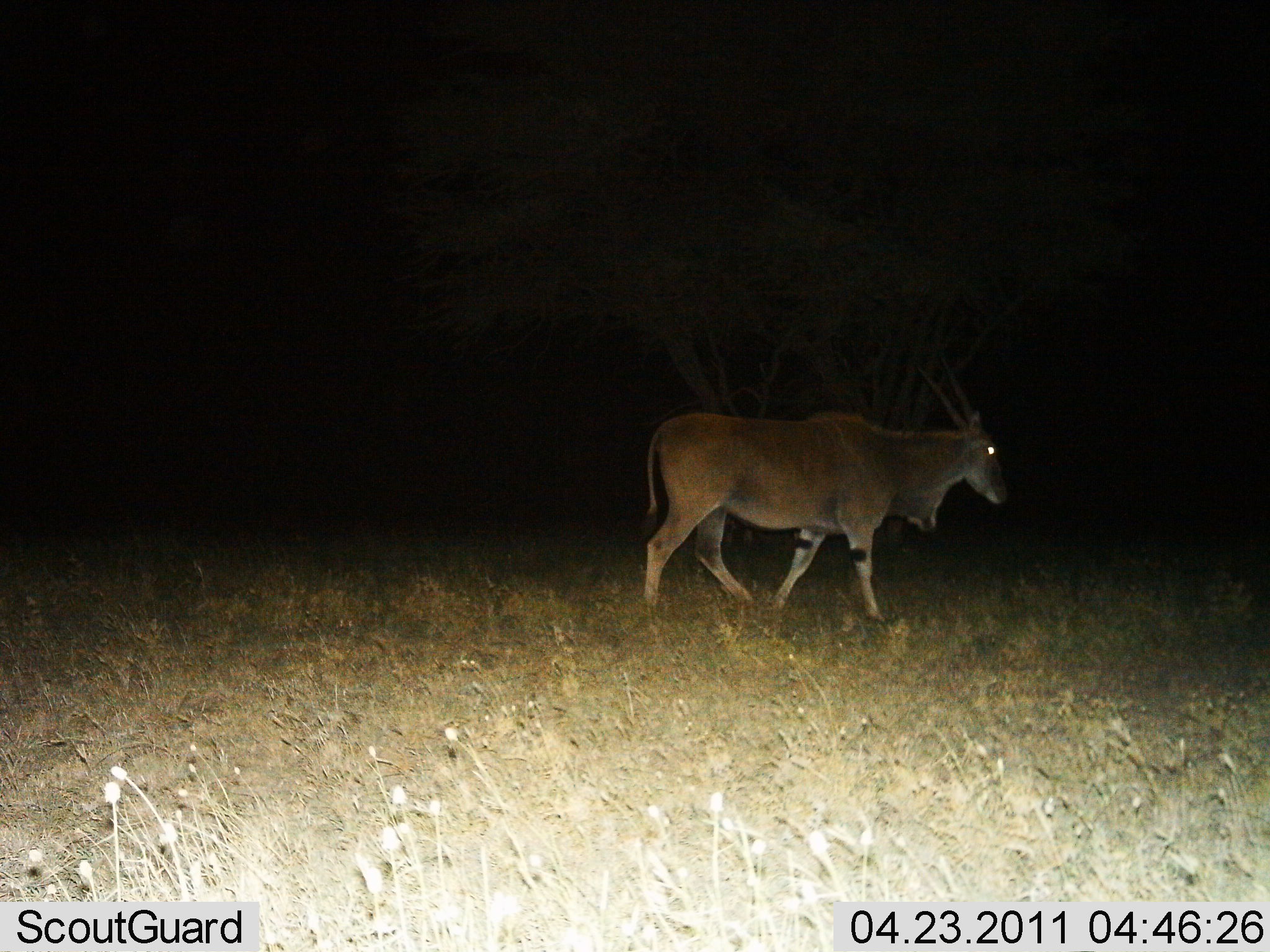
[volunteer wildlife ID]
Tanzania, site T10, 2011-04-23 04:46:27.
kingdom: Animalia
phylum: Chordata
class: Mammalia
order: Artiodactyla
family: Bovidae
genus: Tragelaphus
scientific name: Tragelaphus oryx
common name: eland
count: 1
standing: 0%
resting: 0%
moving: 100%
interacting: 0%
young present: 0%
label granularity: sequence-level